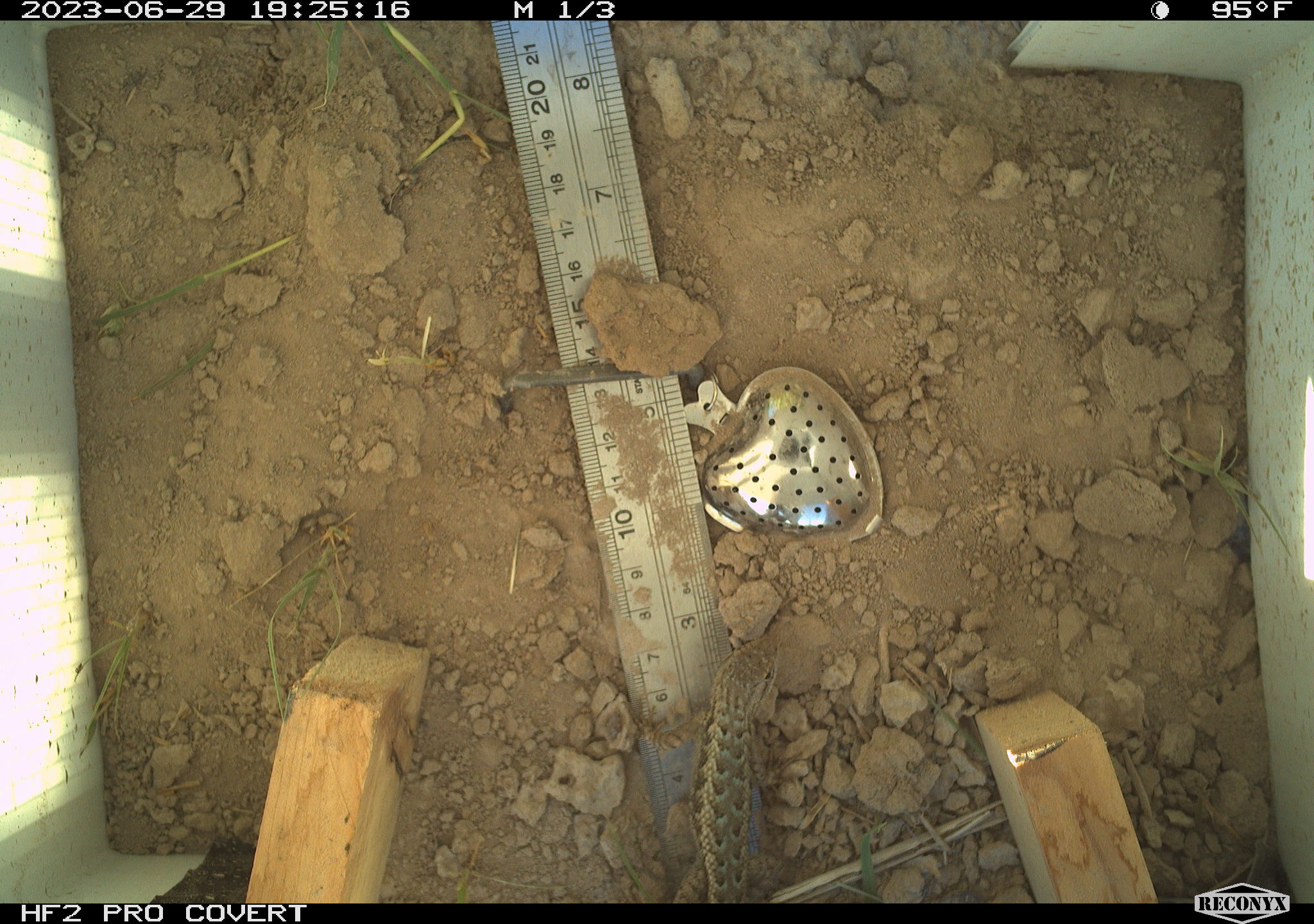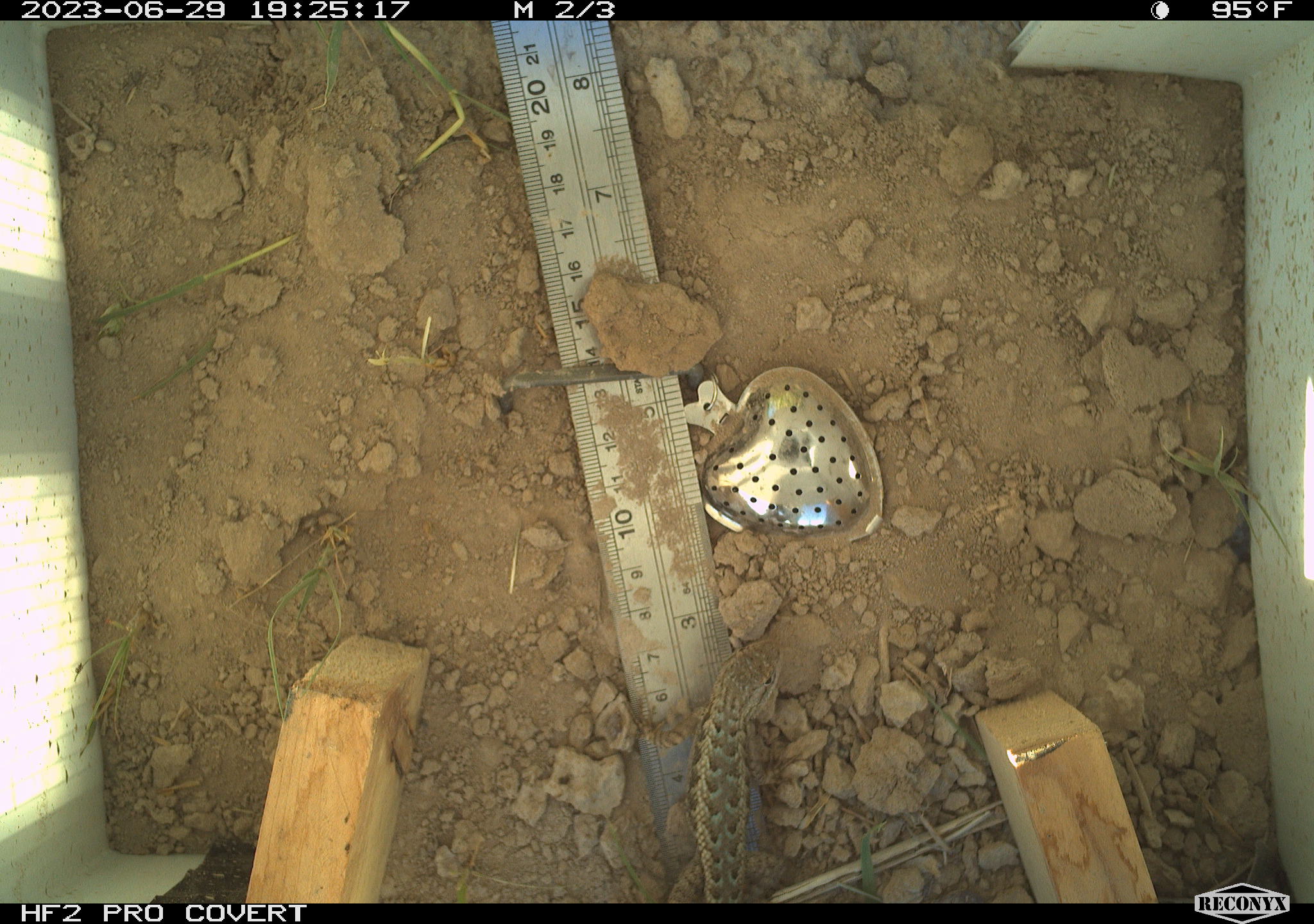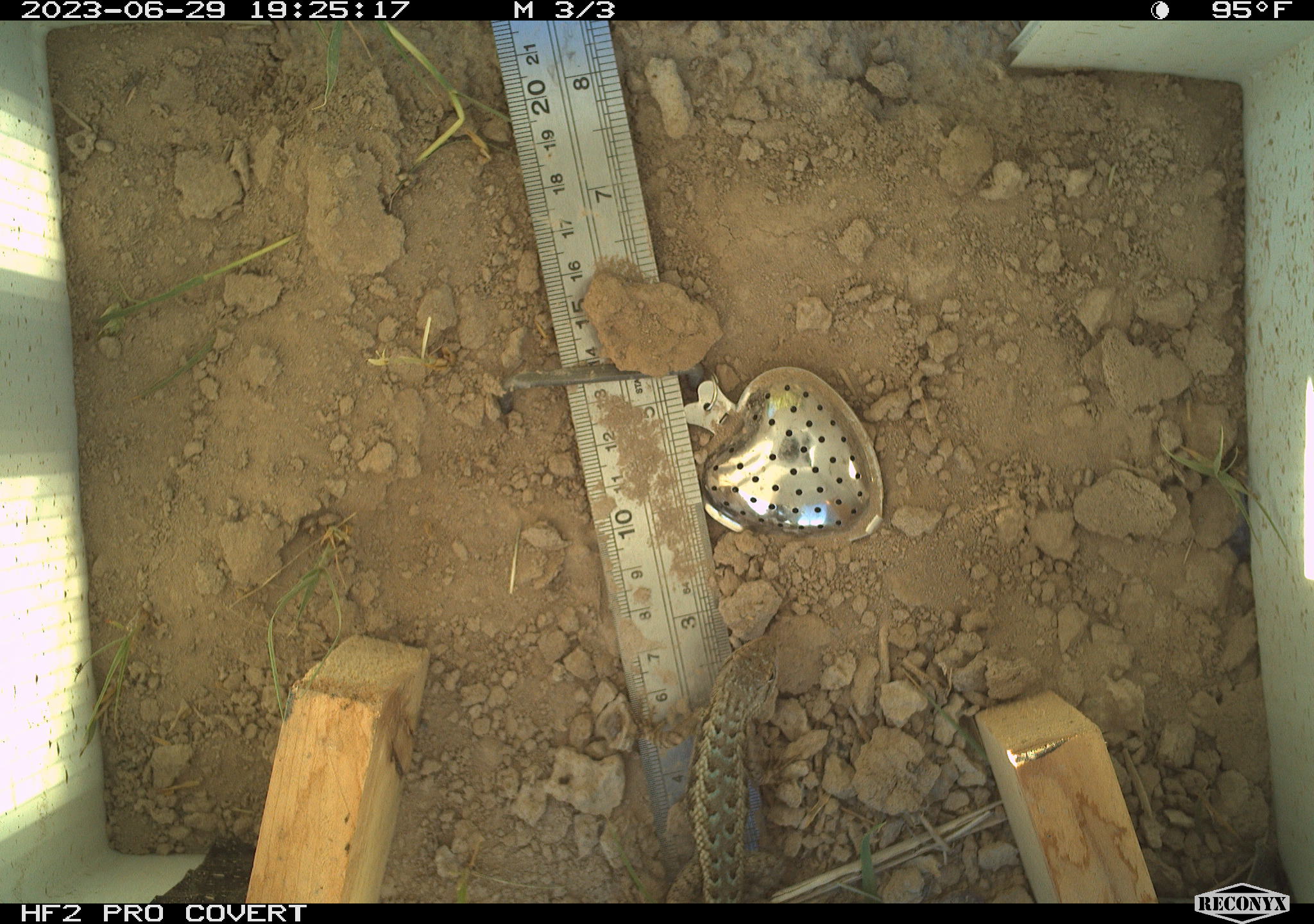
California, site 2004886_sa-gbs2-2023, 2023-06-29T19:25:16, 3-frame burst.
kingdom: Animalia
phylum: Chordata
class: Reptilia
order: Squamata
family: Phrynosomatidae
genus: Sceloporus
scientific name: Sceloporus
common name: spiny lizards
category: sceloporus species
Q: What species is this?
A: Sceloporus species (spiny lizards) (Sceloporus).